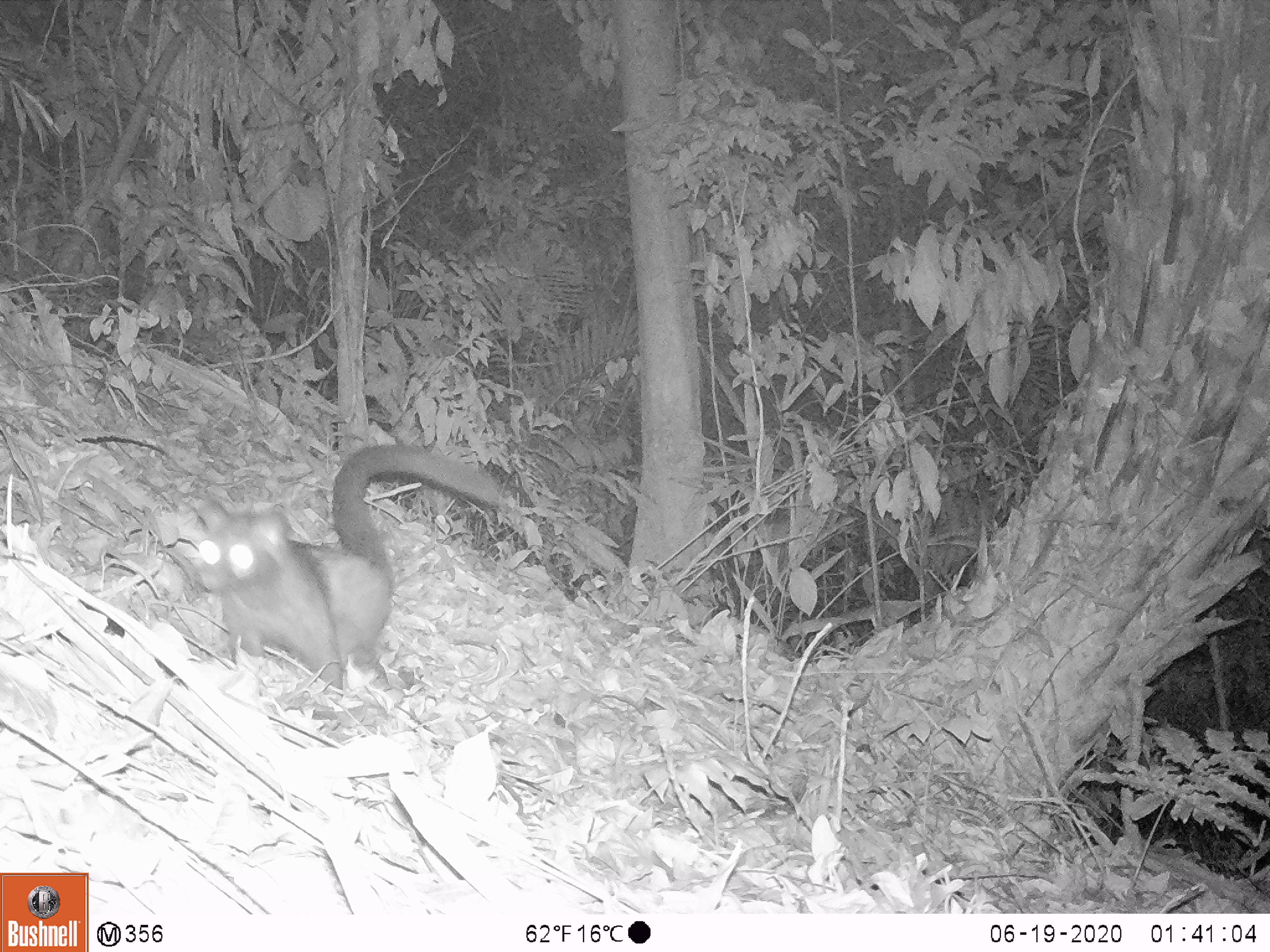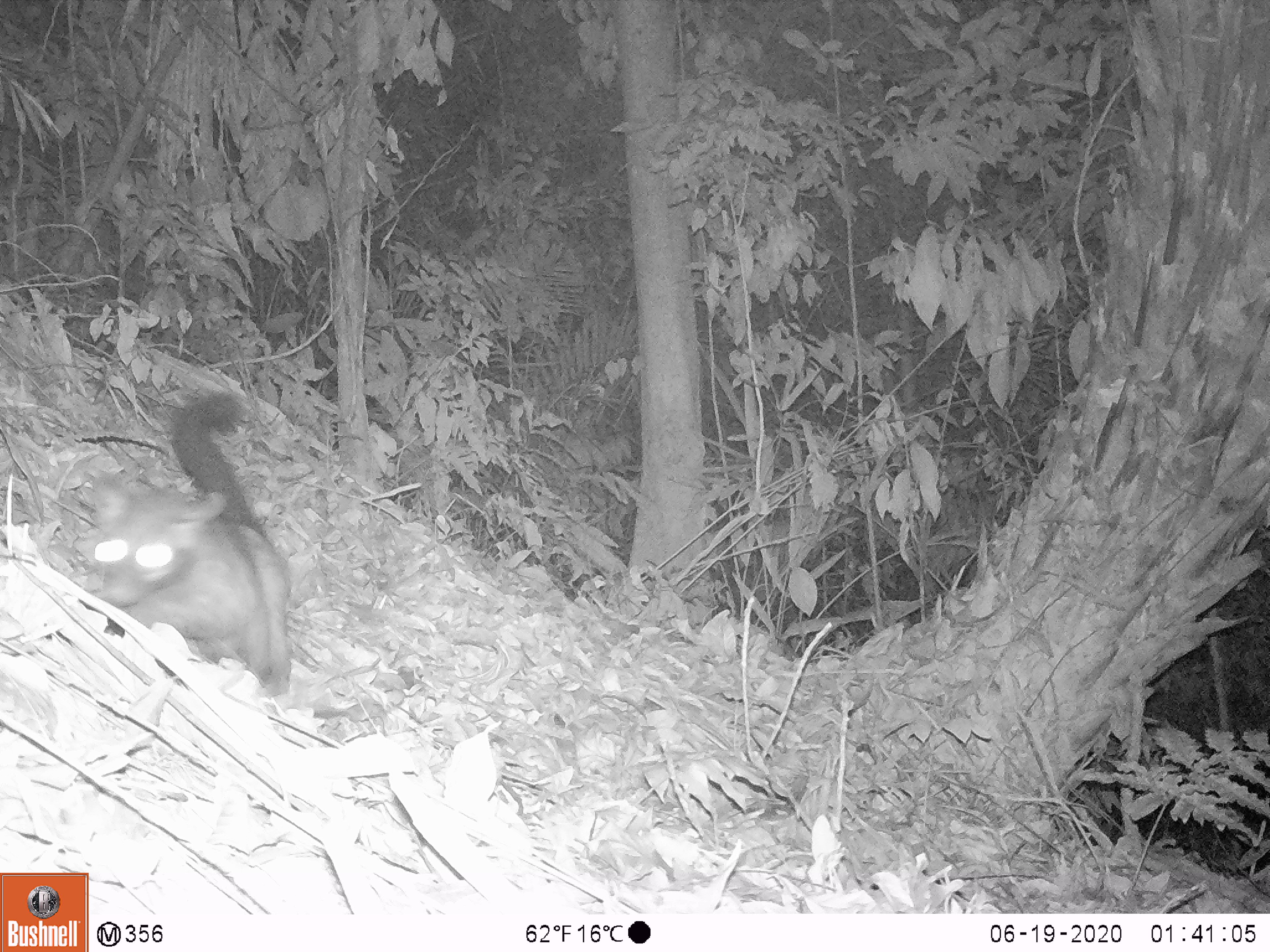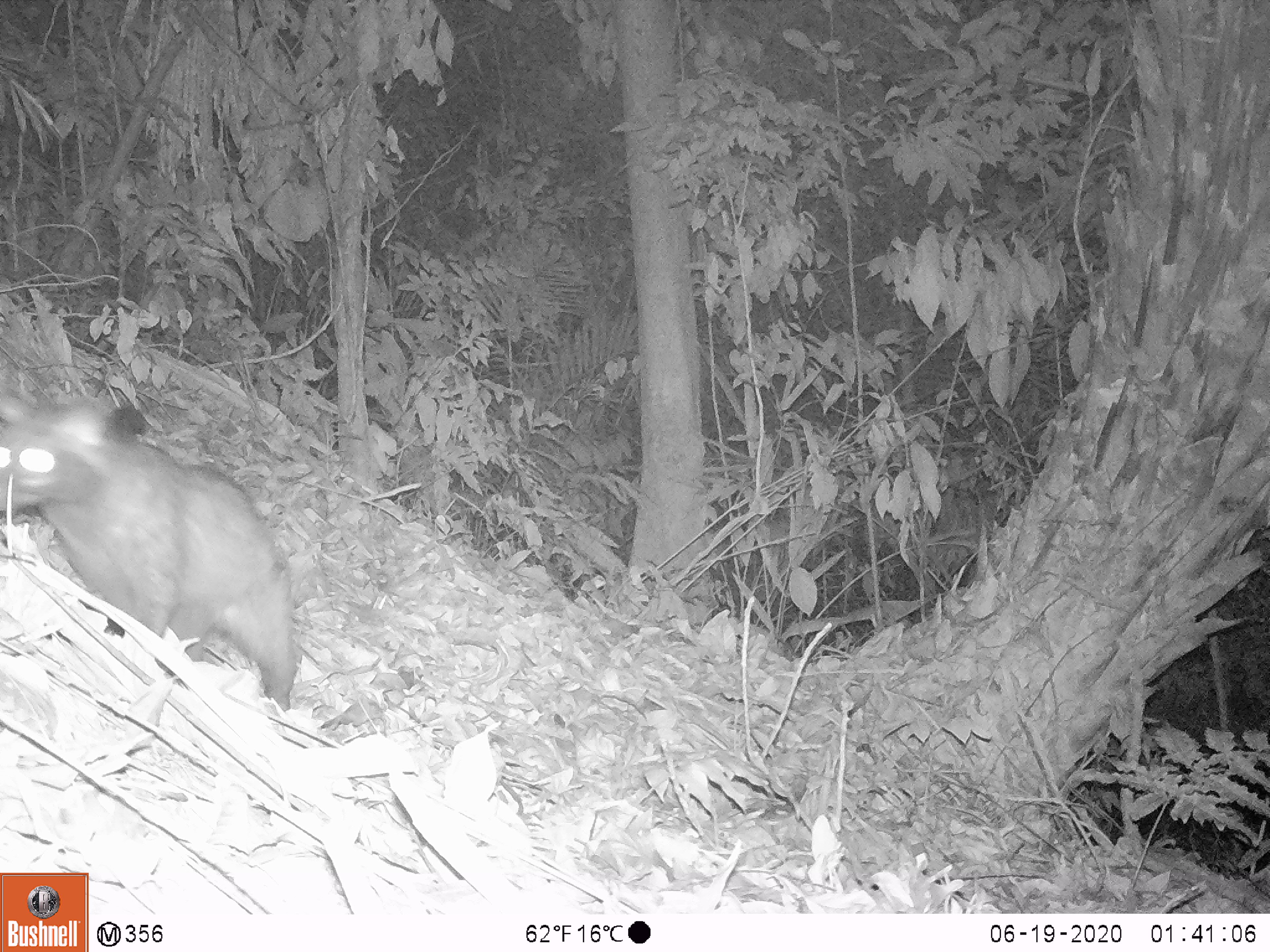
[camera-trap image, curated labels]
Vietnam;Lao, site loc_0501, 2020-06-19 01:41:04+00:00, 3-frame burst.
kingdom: Animalia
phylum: Chordata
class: Mammalia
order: Carnivora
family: Viverridae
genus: Paradoxurus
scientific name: Paradoxurus hermaphroditus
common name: common palm civet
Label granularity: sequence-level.